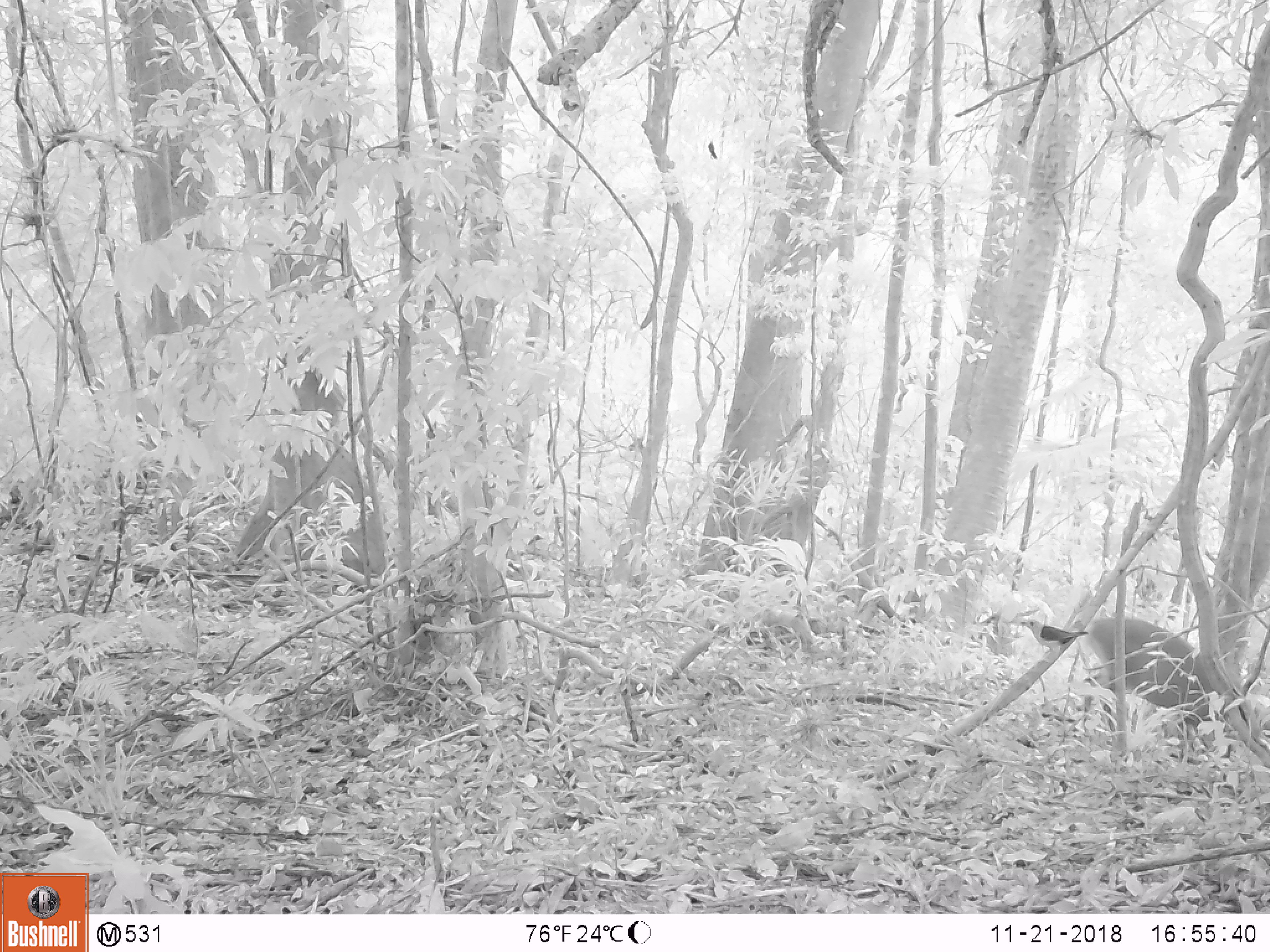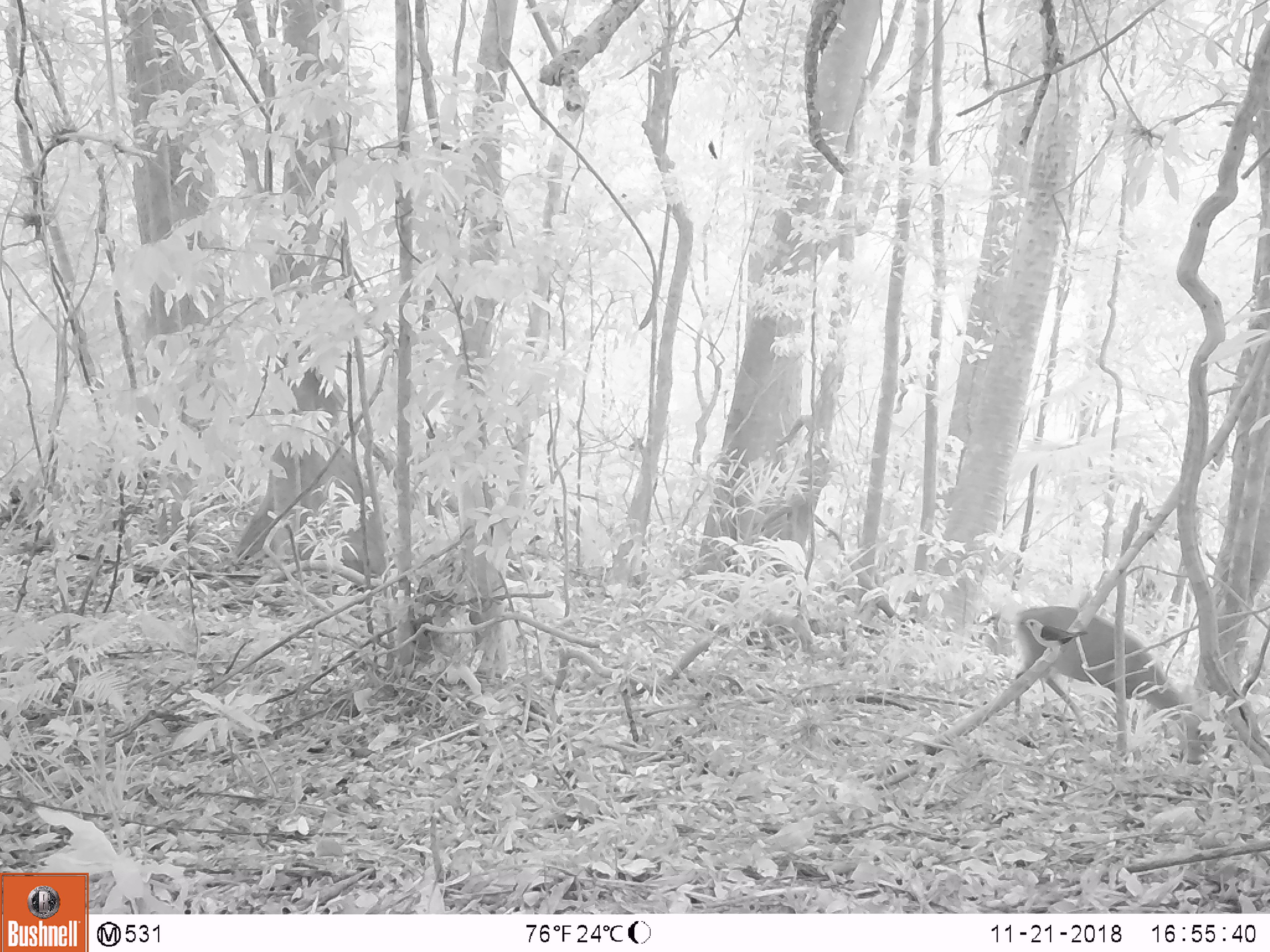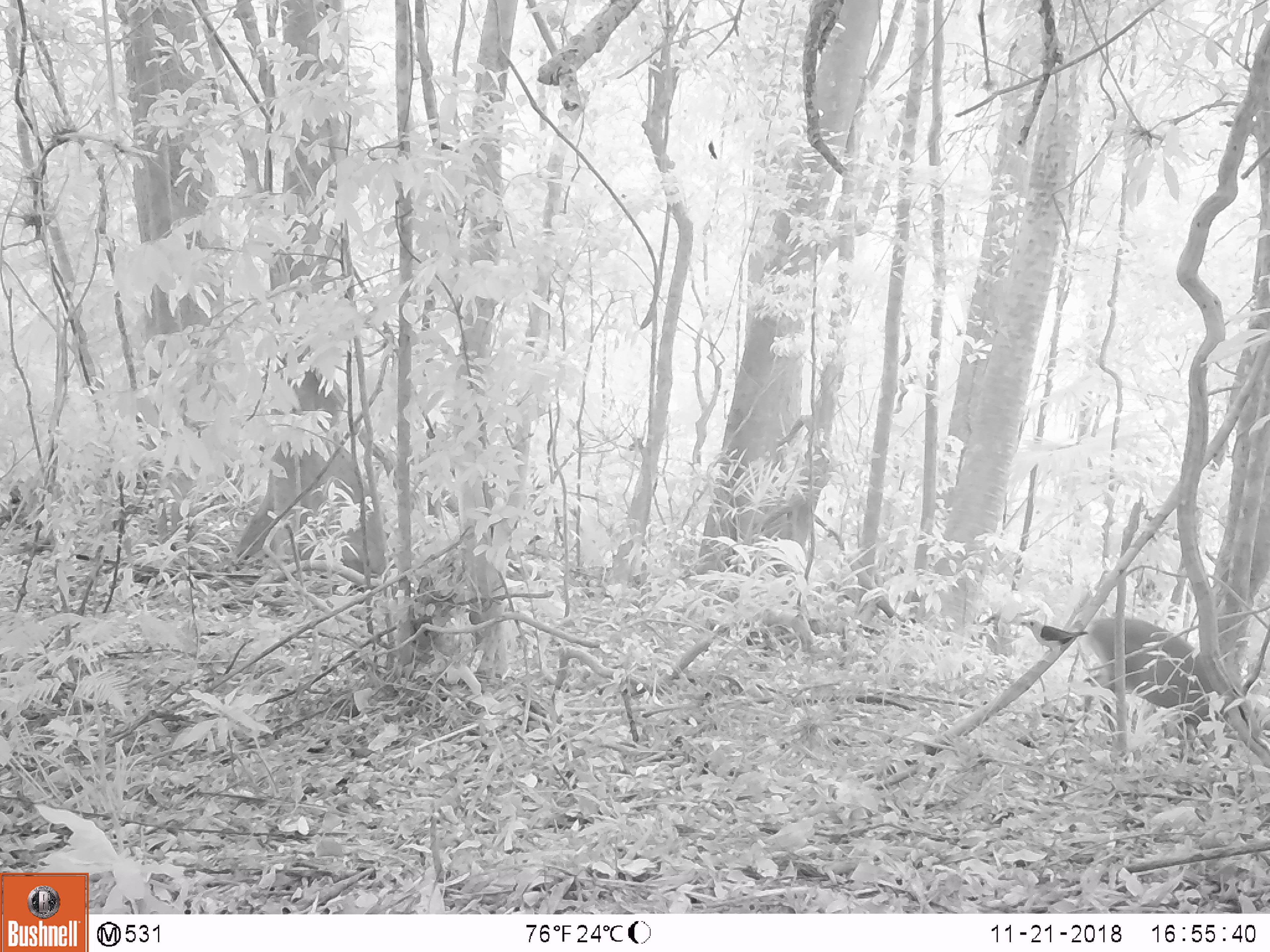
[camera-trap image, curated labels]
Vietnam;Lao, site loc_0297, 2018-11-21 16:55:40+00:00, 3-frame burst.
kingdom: Animalia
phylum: Chordata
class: Aves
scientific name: Aves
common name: bird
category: unidentified bird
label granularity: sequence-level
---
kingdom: Animalia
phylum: Chordata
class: Mammalia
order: Artiodactyla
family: Cervidae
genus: Muntiacus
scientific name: Muntiacus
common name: muntjacs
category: unidentified muntjac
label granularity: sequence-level